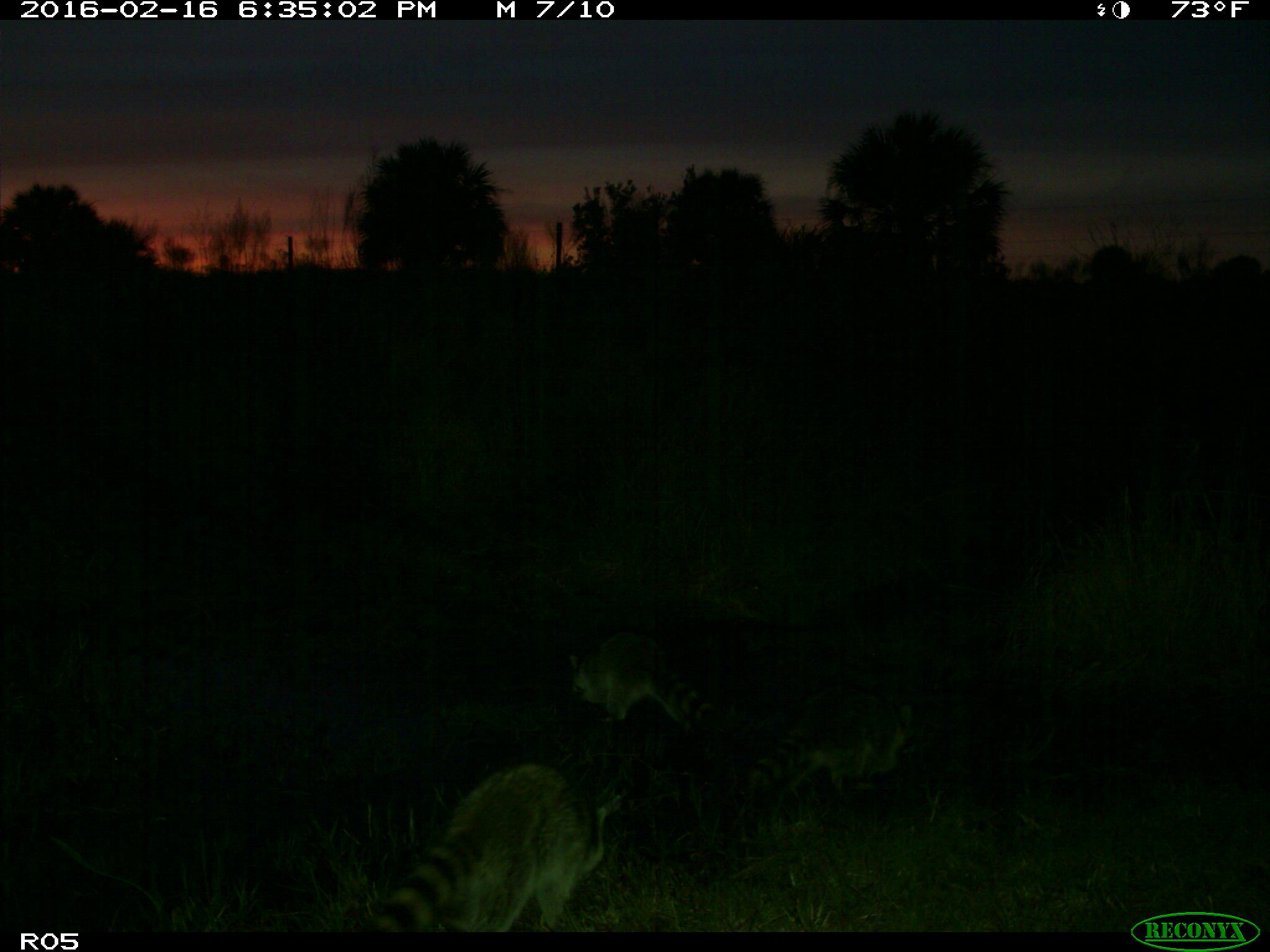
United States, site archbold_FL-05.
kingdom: Animalia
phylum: Chordata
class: Mammalia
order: Carnivora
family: Procyonidae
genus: Procyon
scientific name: Procyon lotor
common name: common raccoon